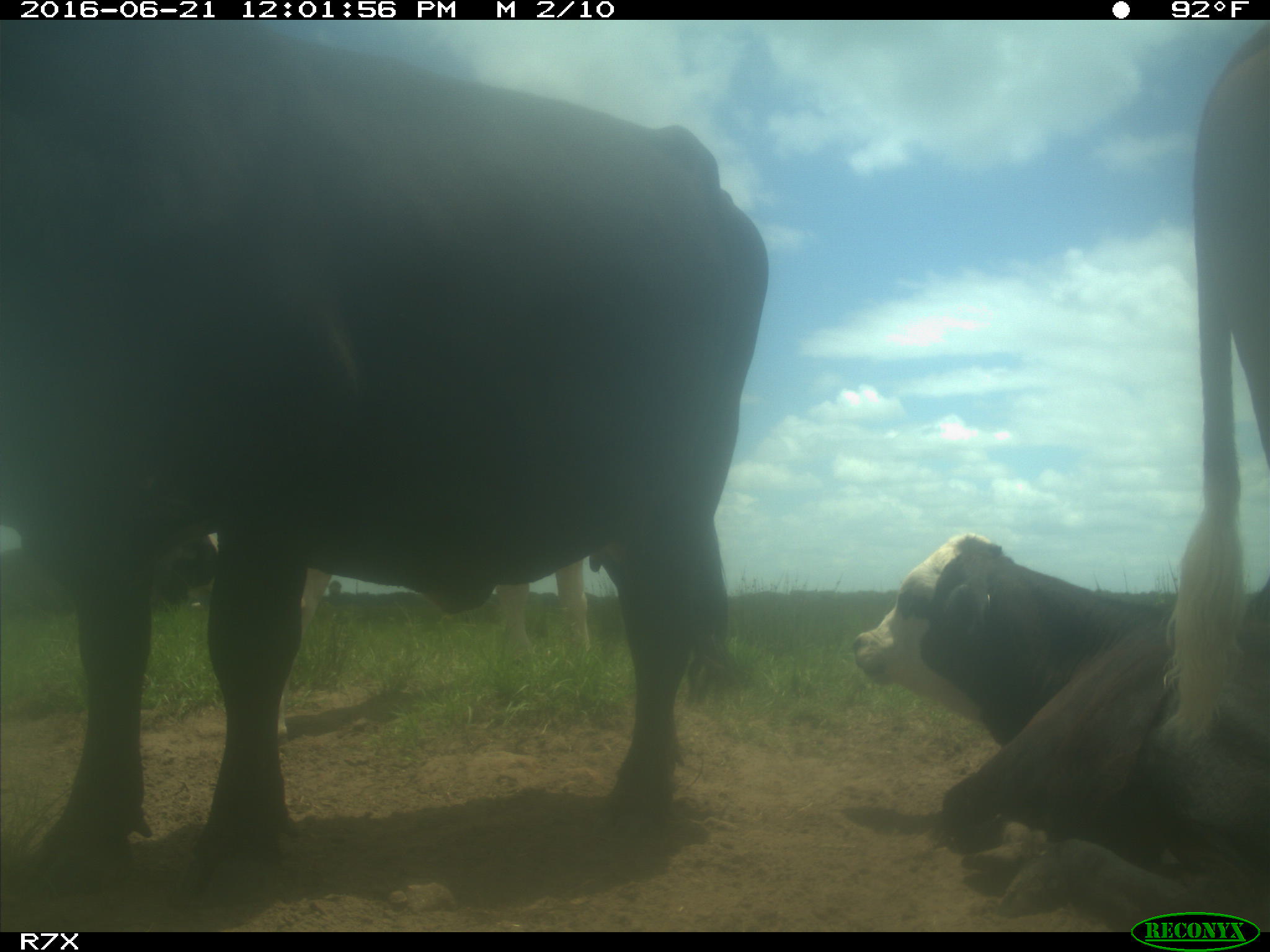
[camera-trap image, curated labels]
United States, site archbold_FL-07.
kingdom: Animalia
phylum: Chordata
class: Mammalia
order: Artiodactyla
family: Bovidae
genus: Bos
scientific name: Bos taurus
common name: domestic cow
Bos taurus (domestic cow).